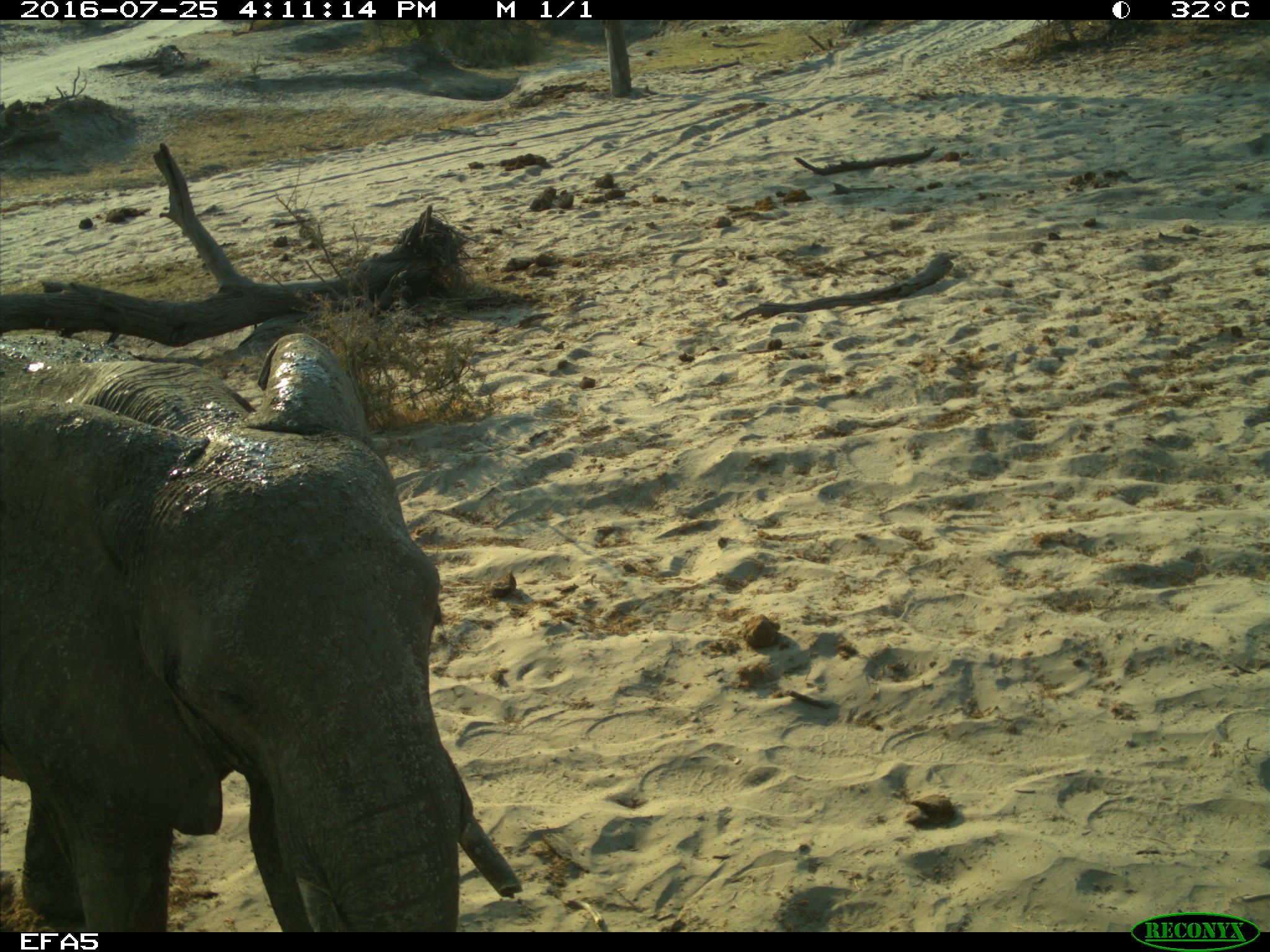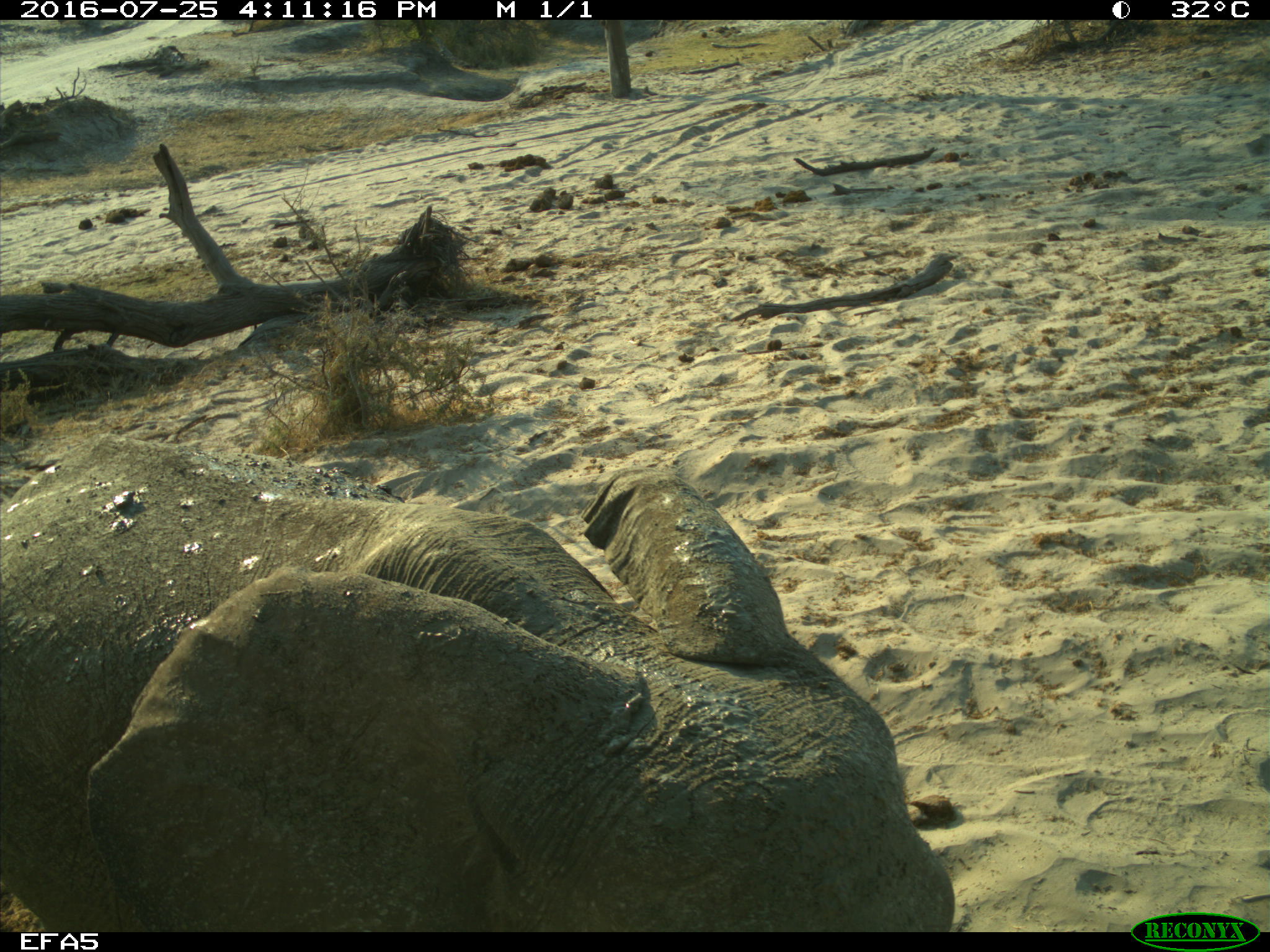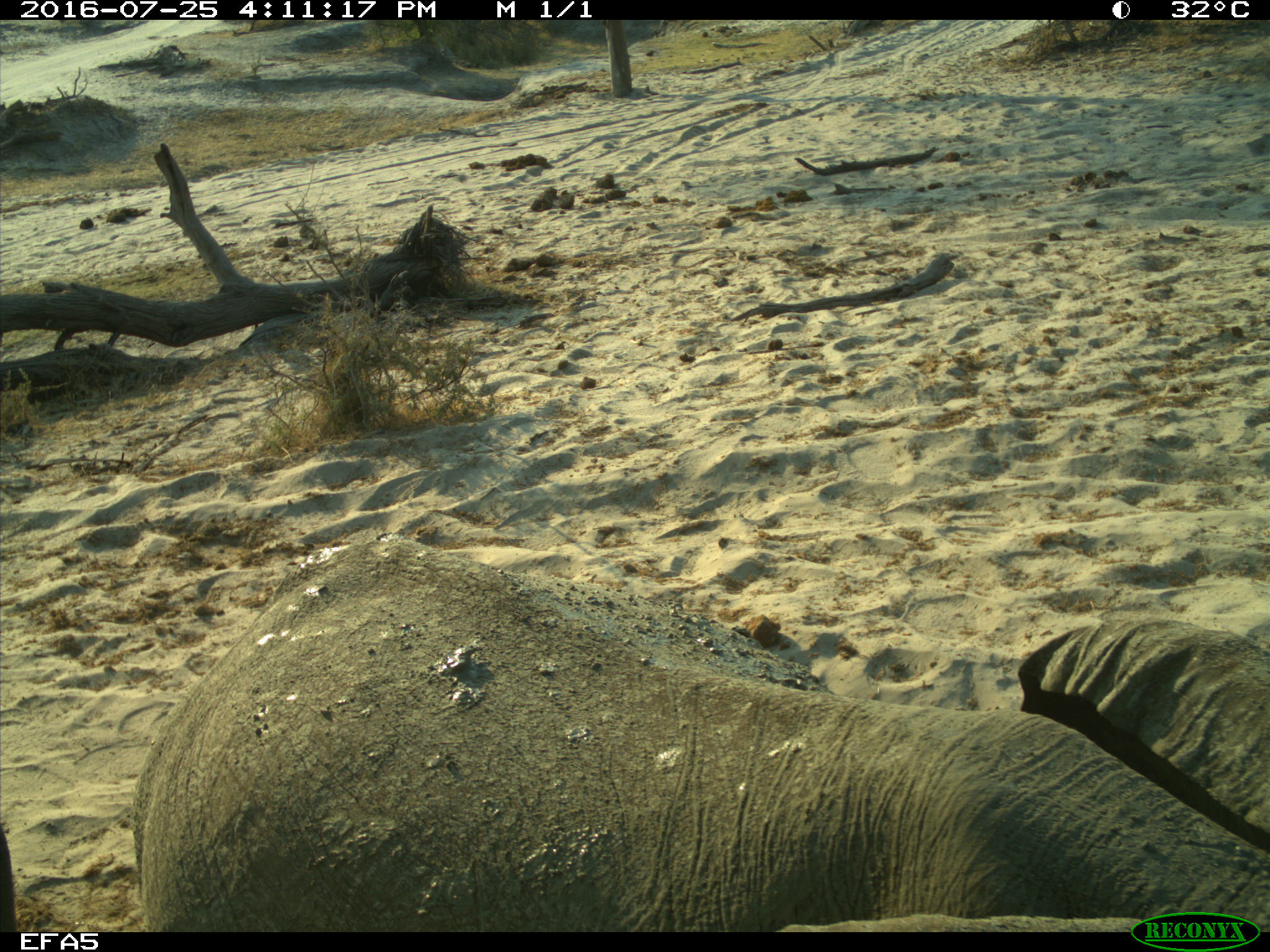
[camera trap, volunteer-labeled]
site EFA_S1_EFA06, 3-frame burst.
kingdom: Animalia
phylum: Chordata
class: Mammalia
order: Proboscidea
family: Elephantidae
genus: Loxodonta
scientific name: Loxodonta africana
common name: african bush elephant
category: elephant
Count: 1.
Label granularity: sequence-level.